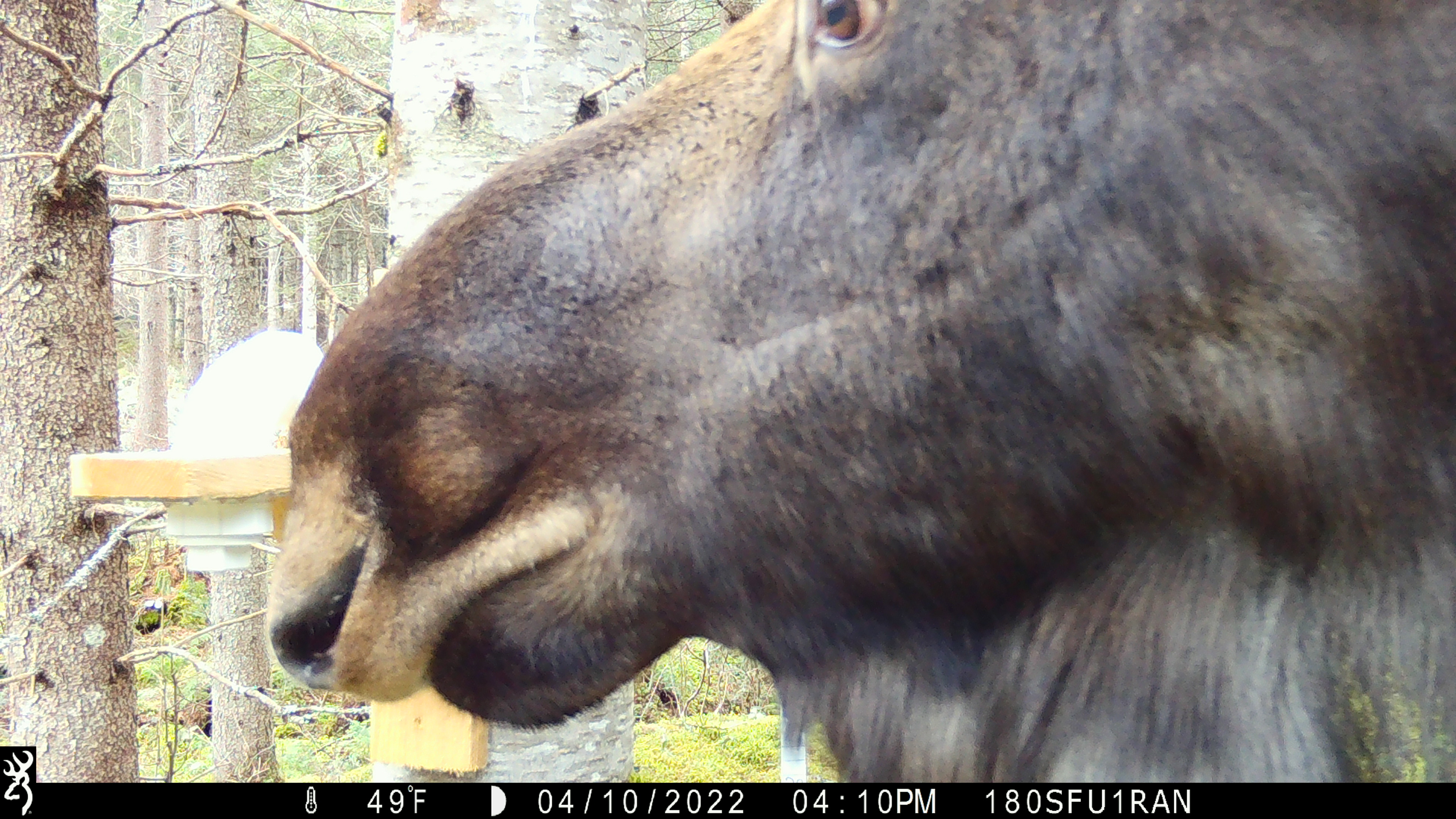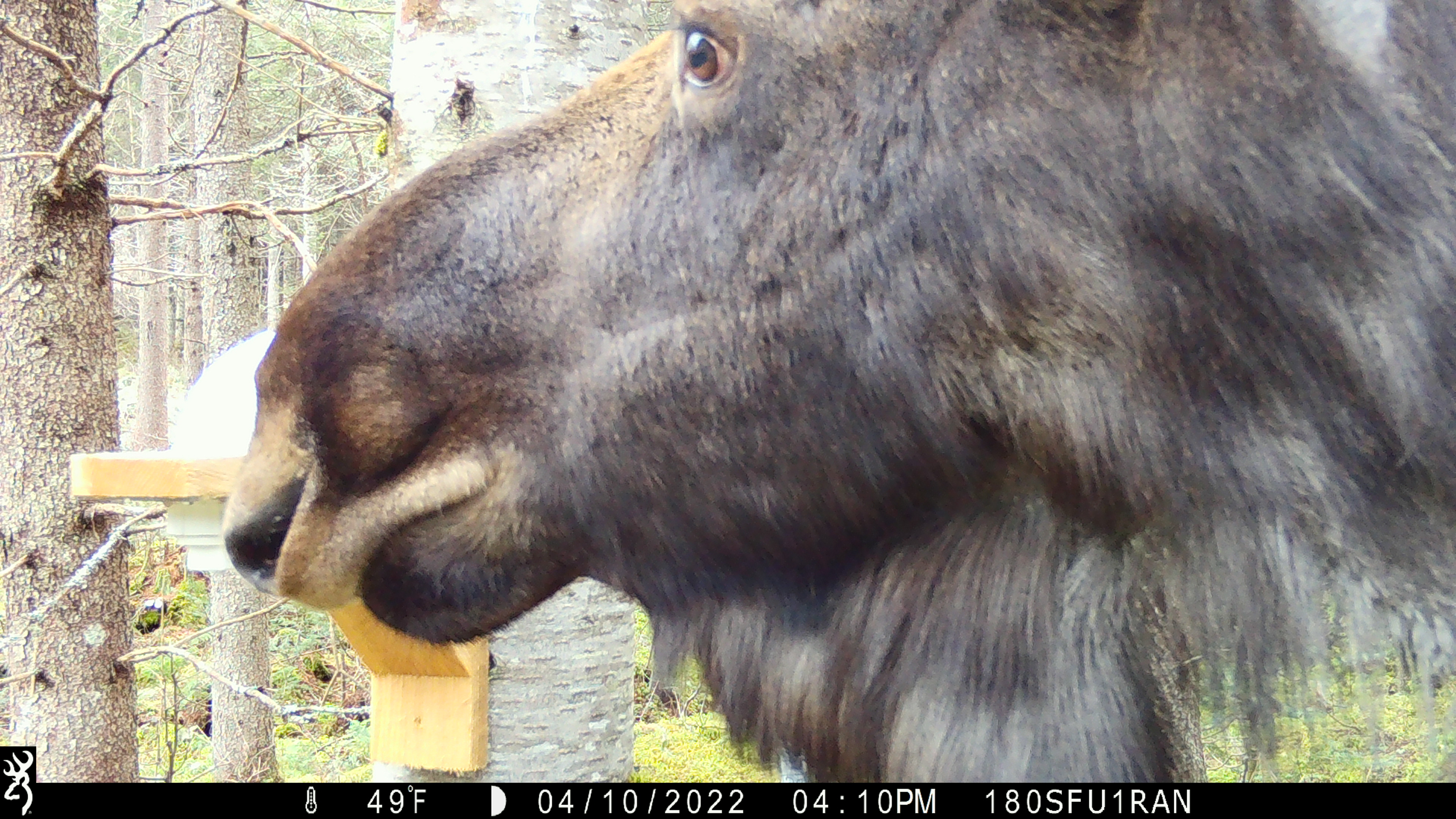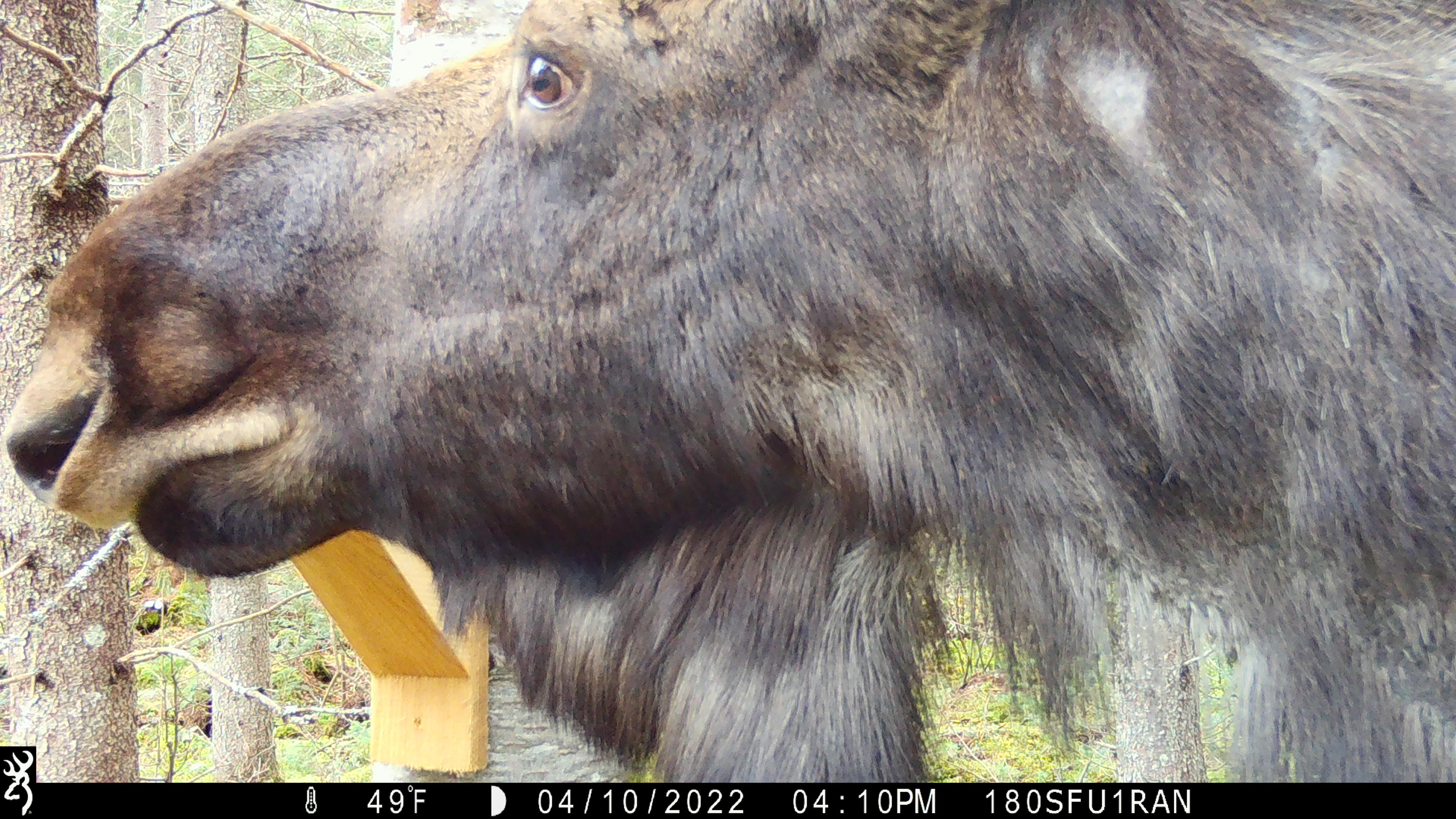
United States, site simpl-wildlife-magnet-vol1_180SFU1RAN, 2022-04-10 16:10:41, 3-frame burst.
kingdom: Animalia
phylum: Chordata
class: Mammalia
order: Artiodactyla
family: Cervidae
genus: Alces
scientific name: Alces alces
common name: moose